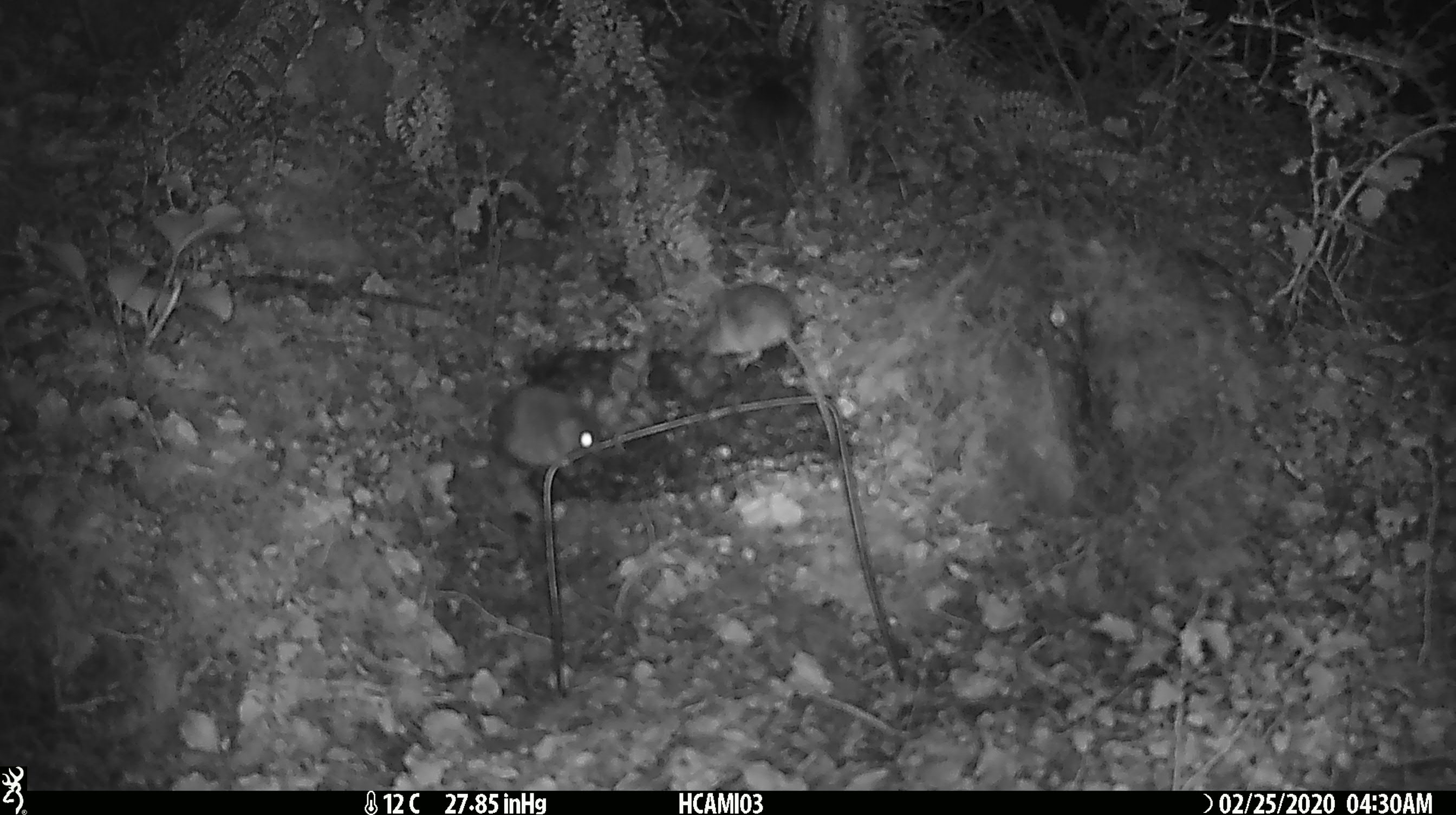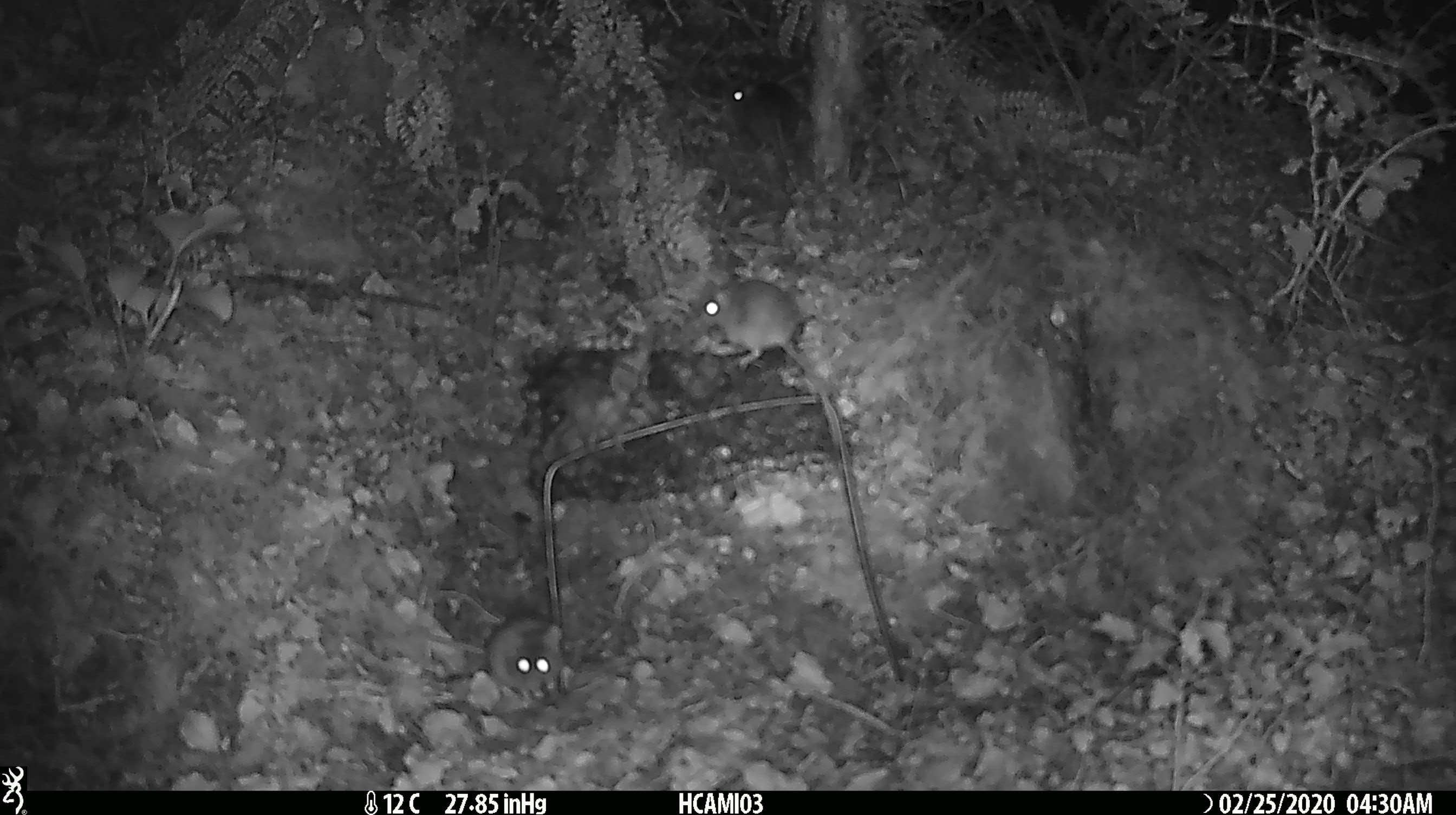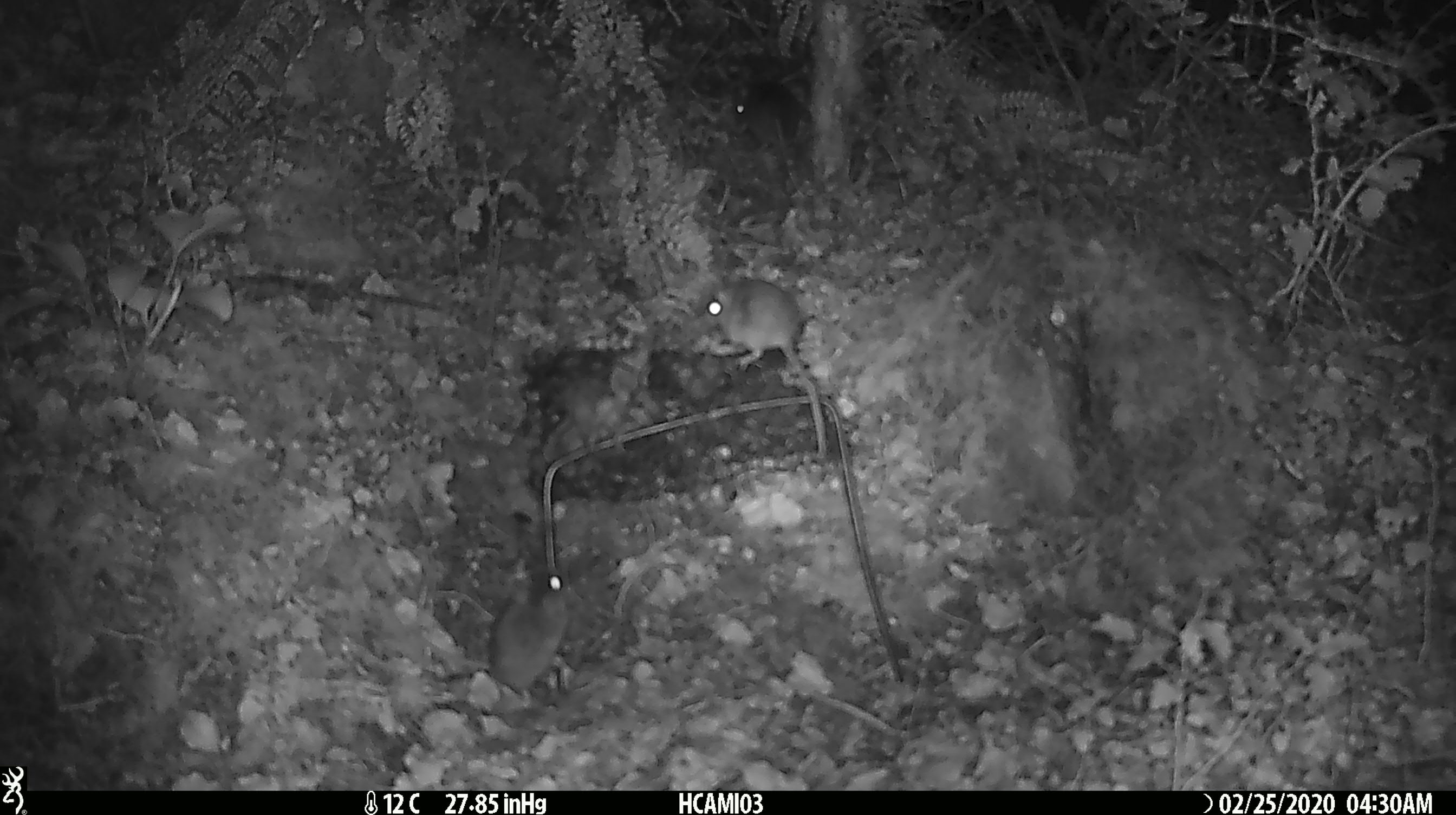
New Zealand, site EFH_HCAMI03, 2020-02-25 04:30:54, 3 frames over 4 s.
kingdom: Animalia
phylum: Chordata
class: Mammalia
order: Rodentia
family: Muridae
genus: Mus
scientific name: Mus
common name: mouse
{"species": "mouse (Mus)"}